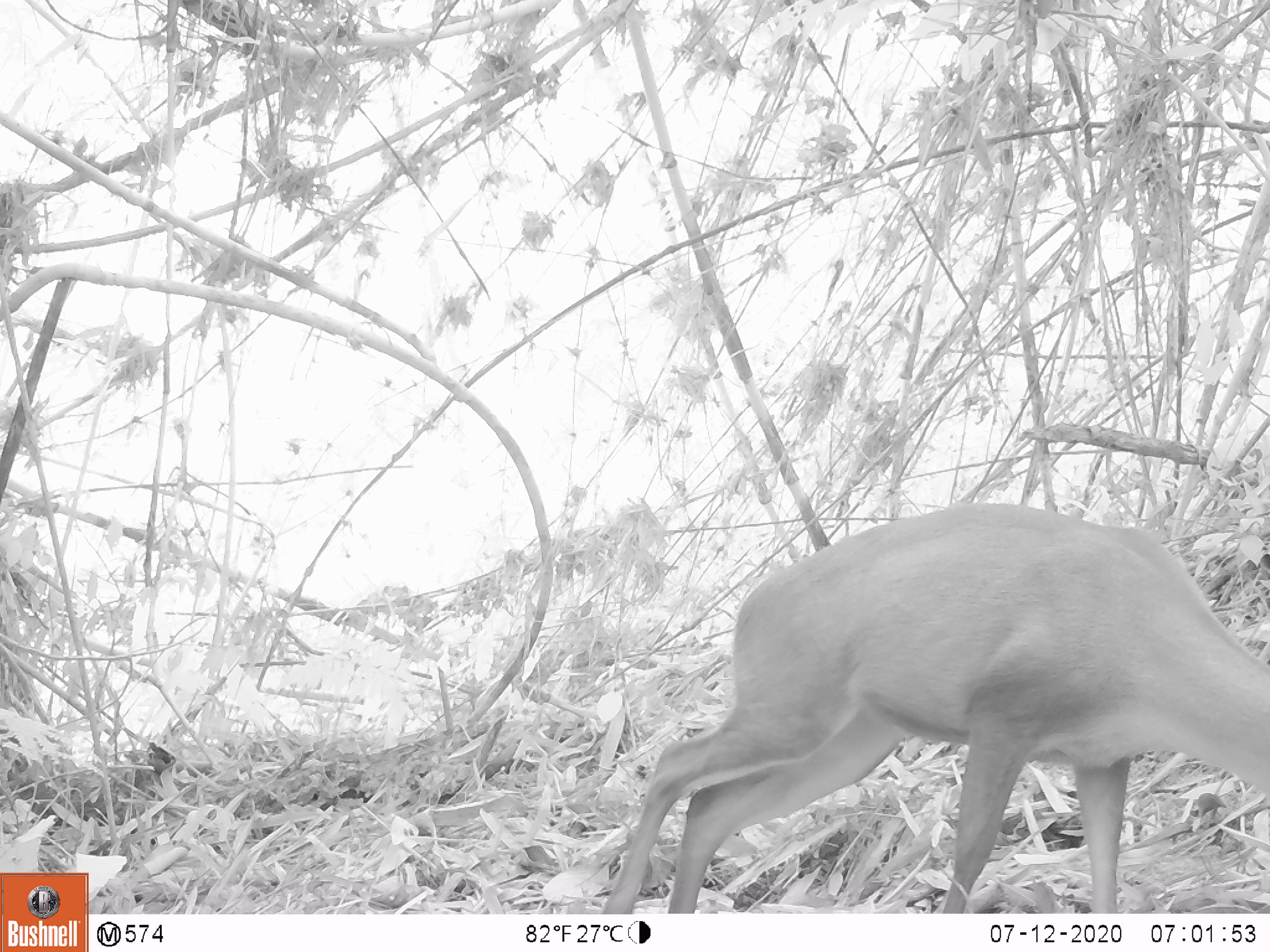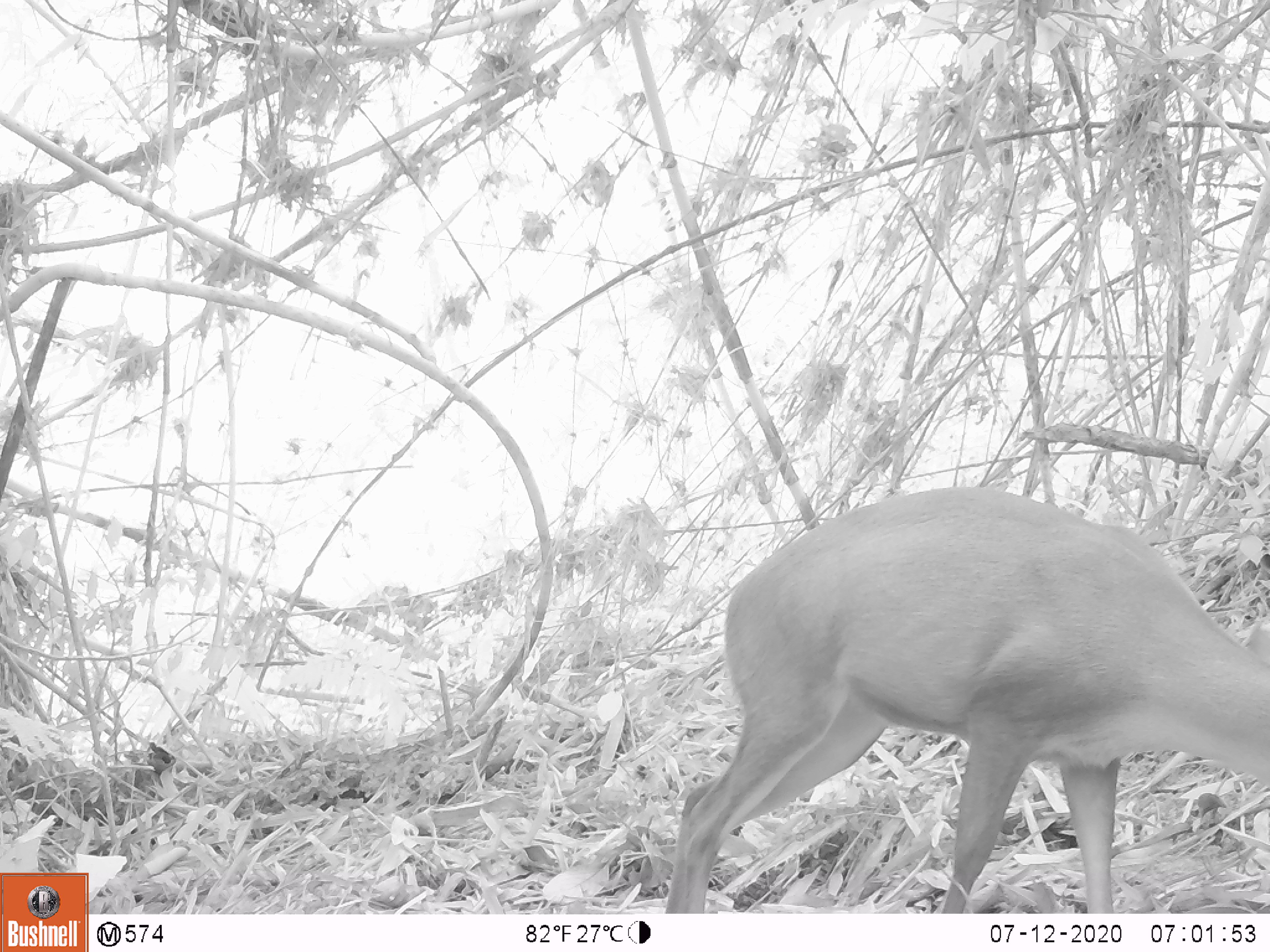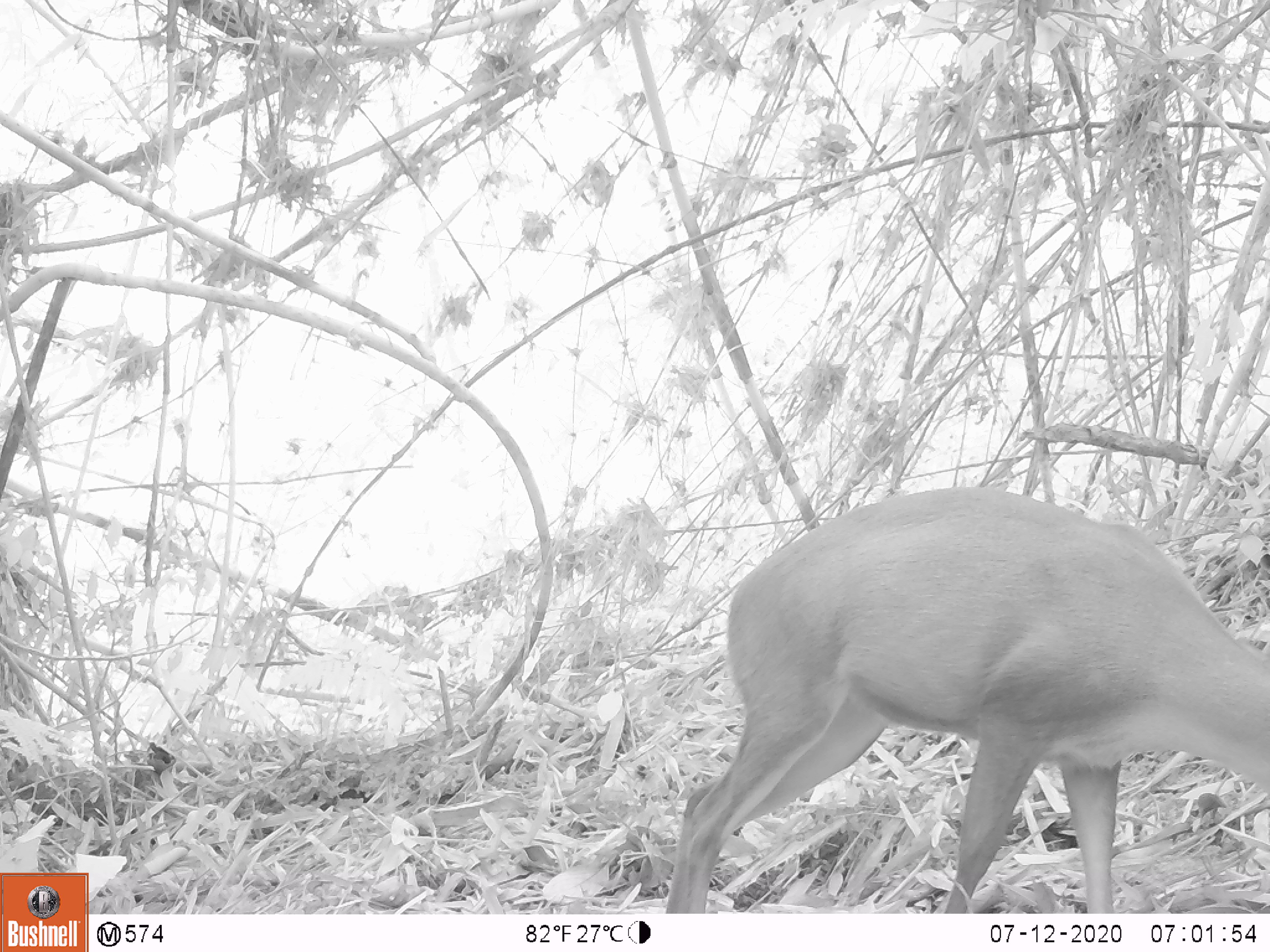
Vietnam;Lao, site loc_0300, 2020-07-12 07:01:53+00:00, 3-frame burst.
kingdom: Animalia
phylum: Chordata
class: Mammalia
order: Artiodactyla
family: Cervidae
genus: Muntiacus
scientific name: Muntiacus rooseveltorum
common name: roosevelt's muntjac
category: roosevelts muntjac group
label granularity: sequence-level